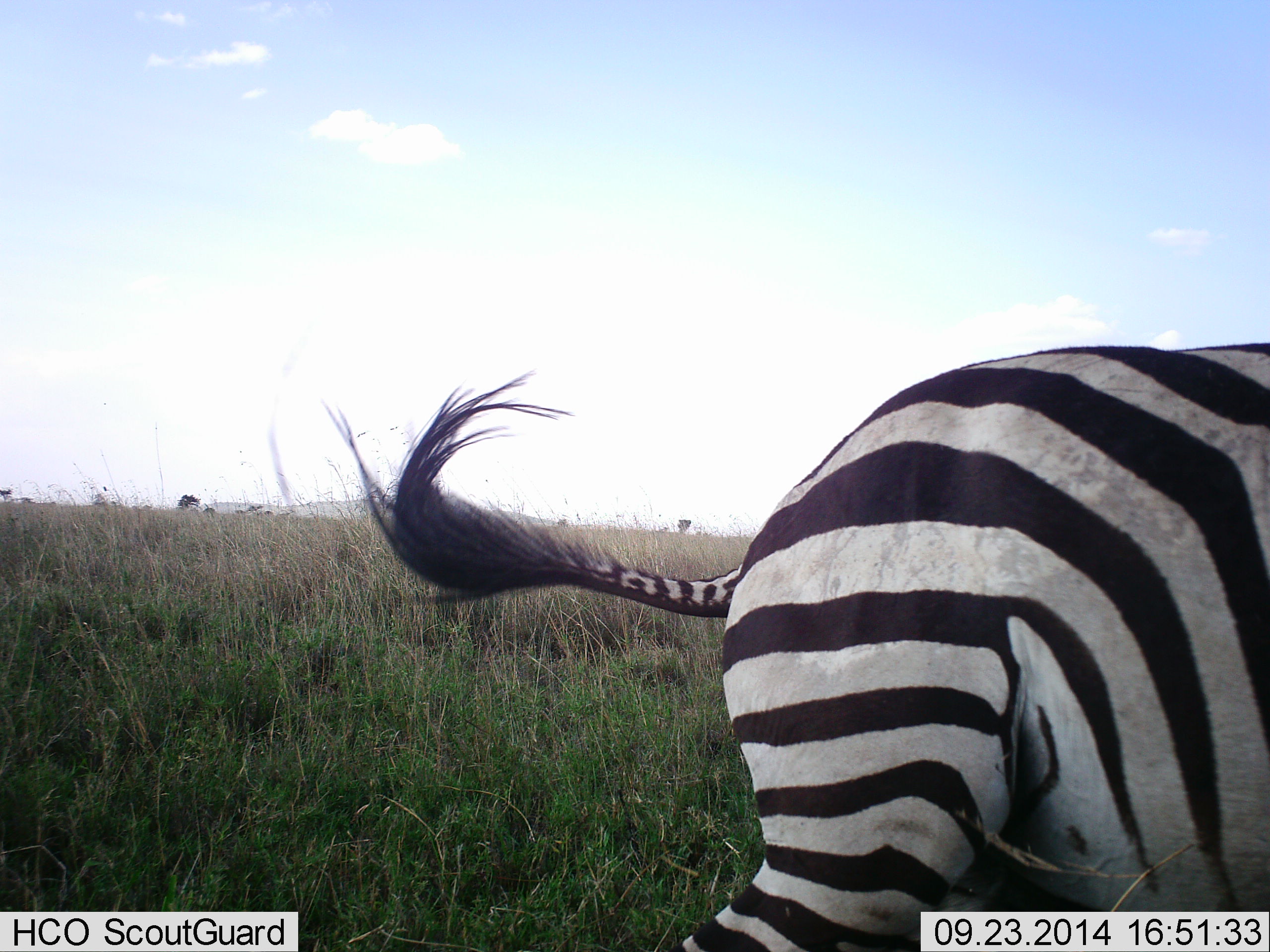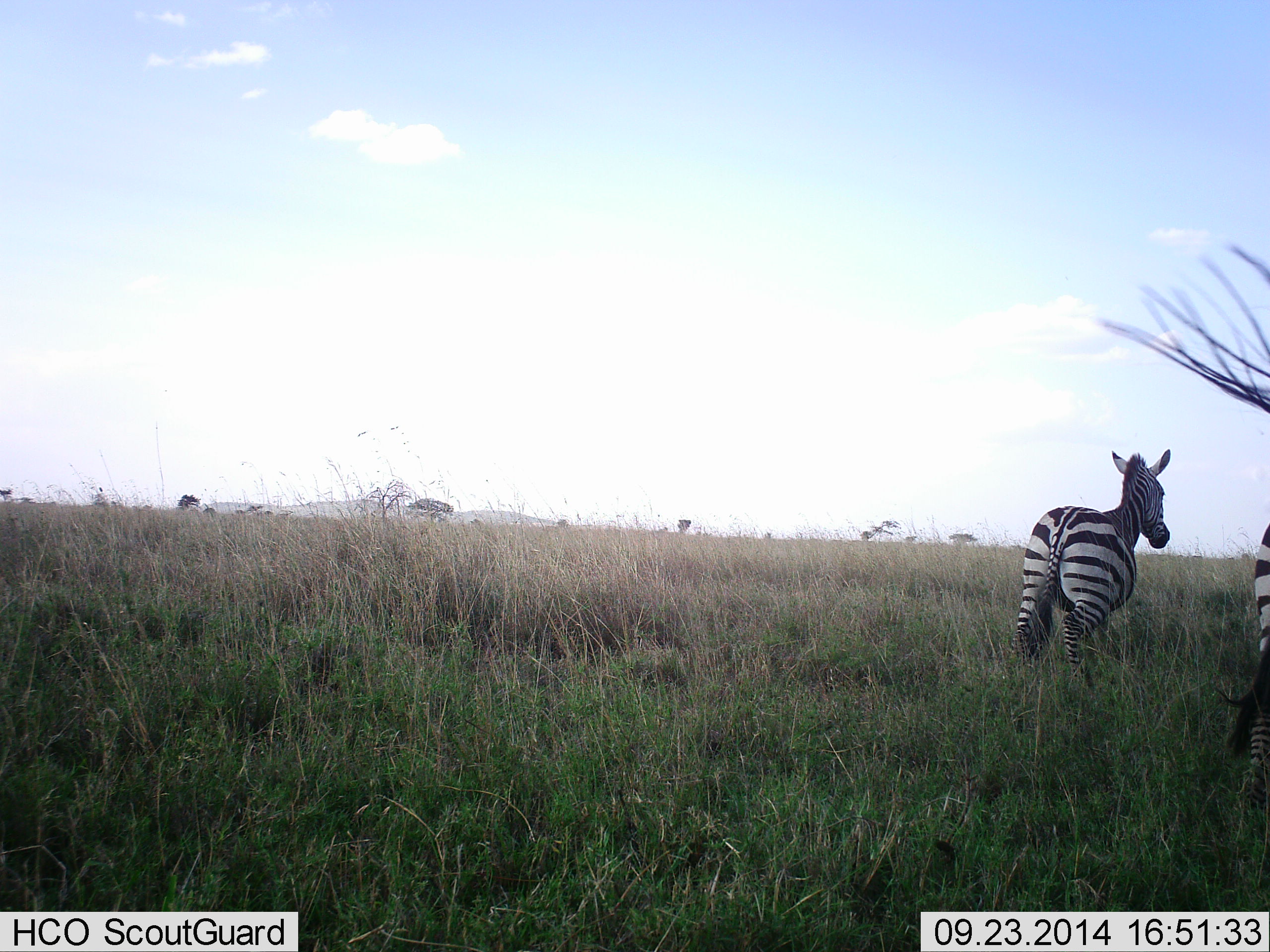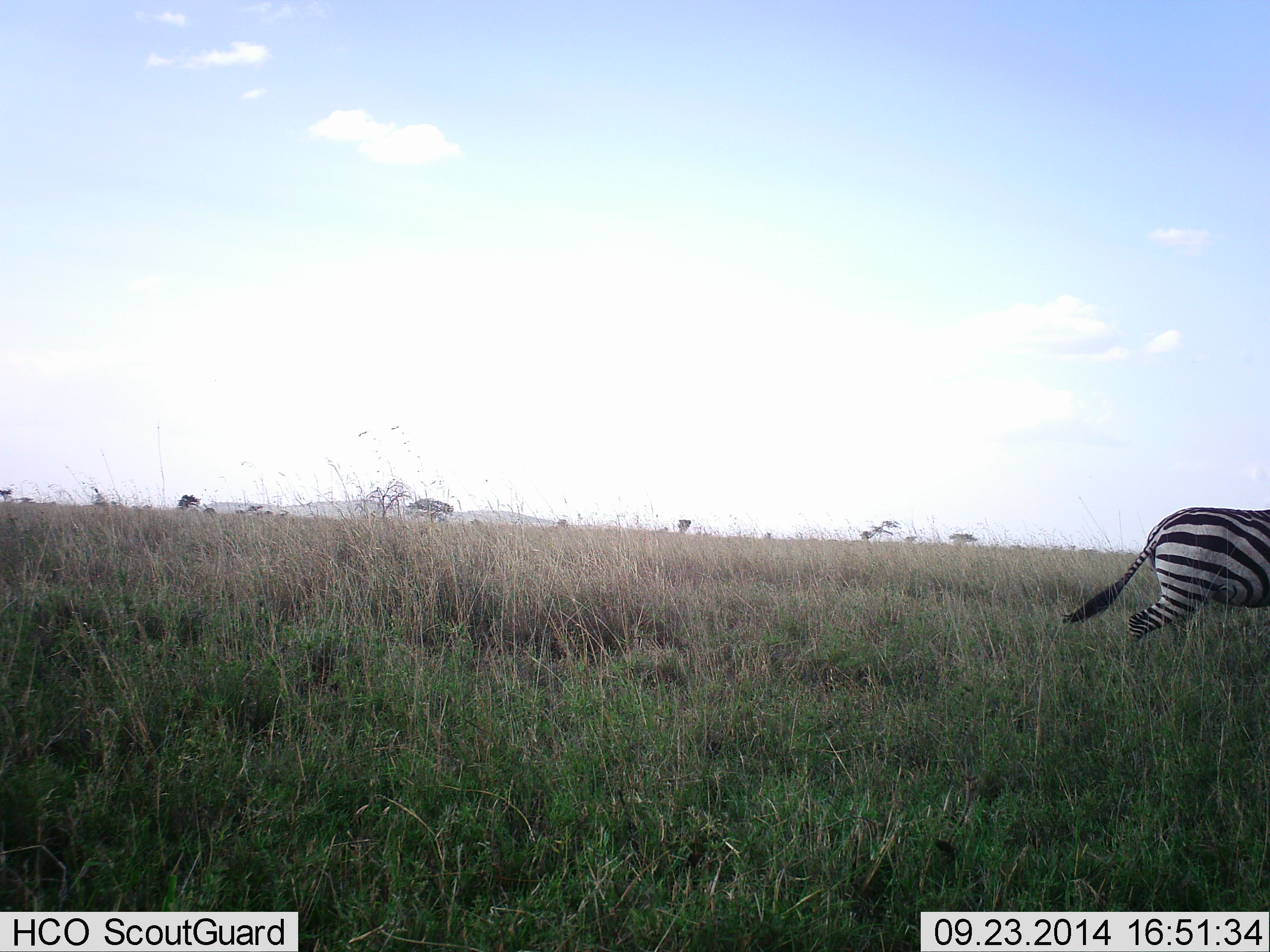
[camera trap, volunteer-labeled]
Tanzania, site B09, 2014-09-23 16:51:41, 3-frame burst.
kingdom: Animalia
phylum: Chordata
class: Mammalia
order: Perissodactyla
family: Equidae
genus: Equus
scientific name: Equus quagga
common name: plains zebra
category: zebra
Zebra (plains zebra) (Equus quagga), count 2. Behavior (volunteer vote fractions): standing 10%, resting 0%, moving 90%, interacting 20%. Young present (vote fraction): 0%. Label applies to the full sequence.